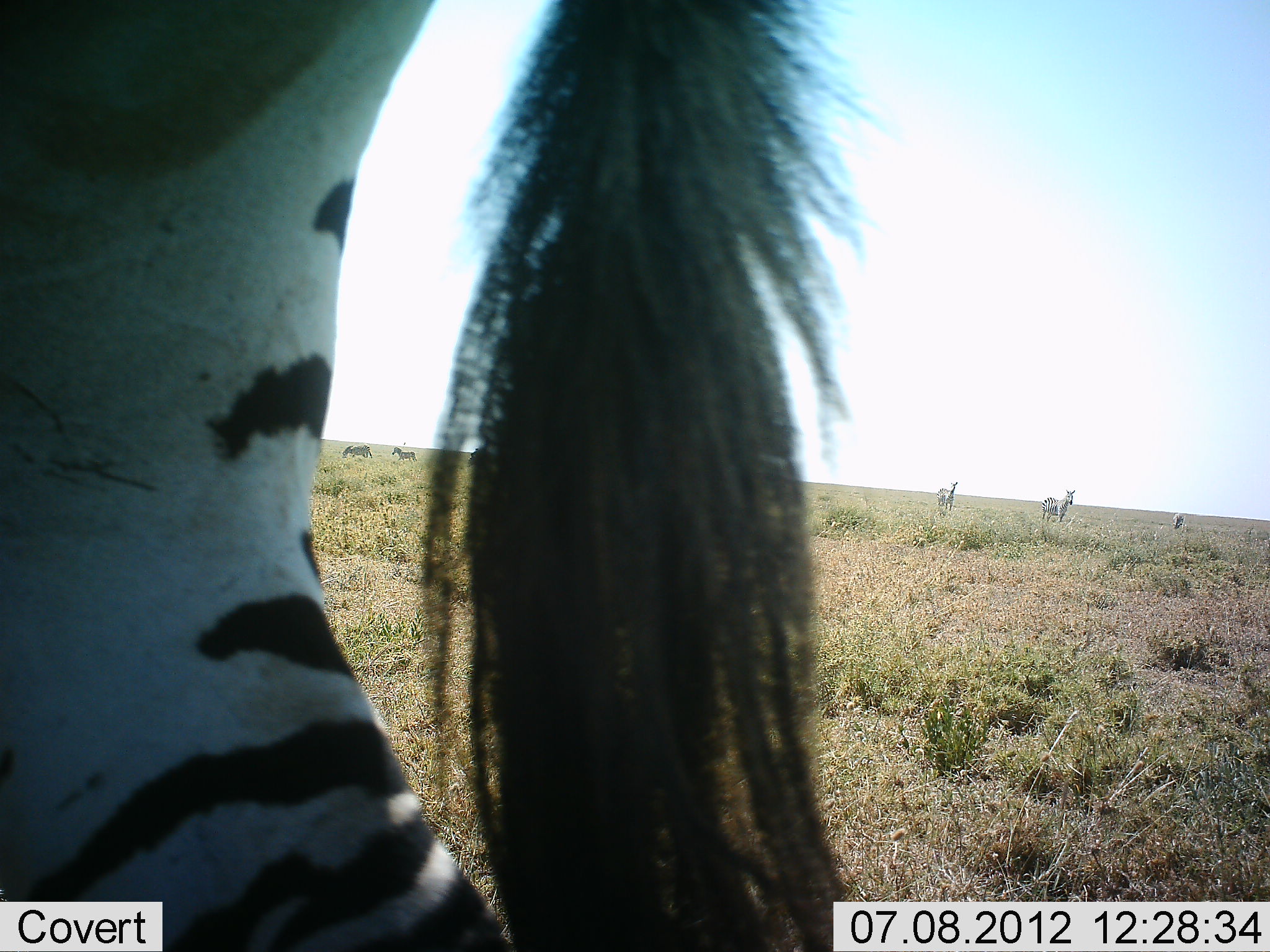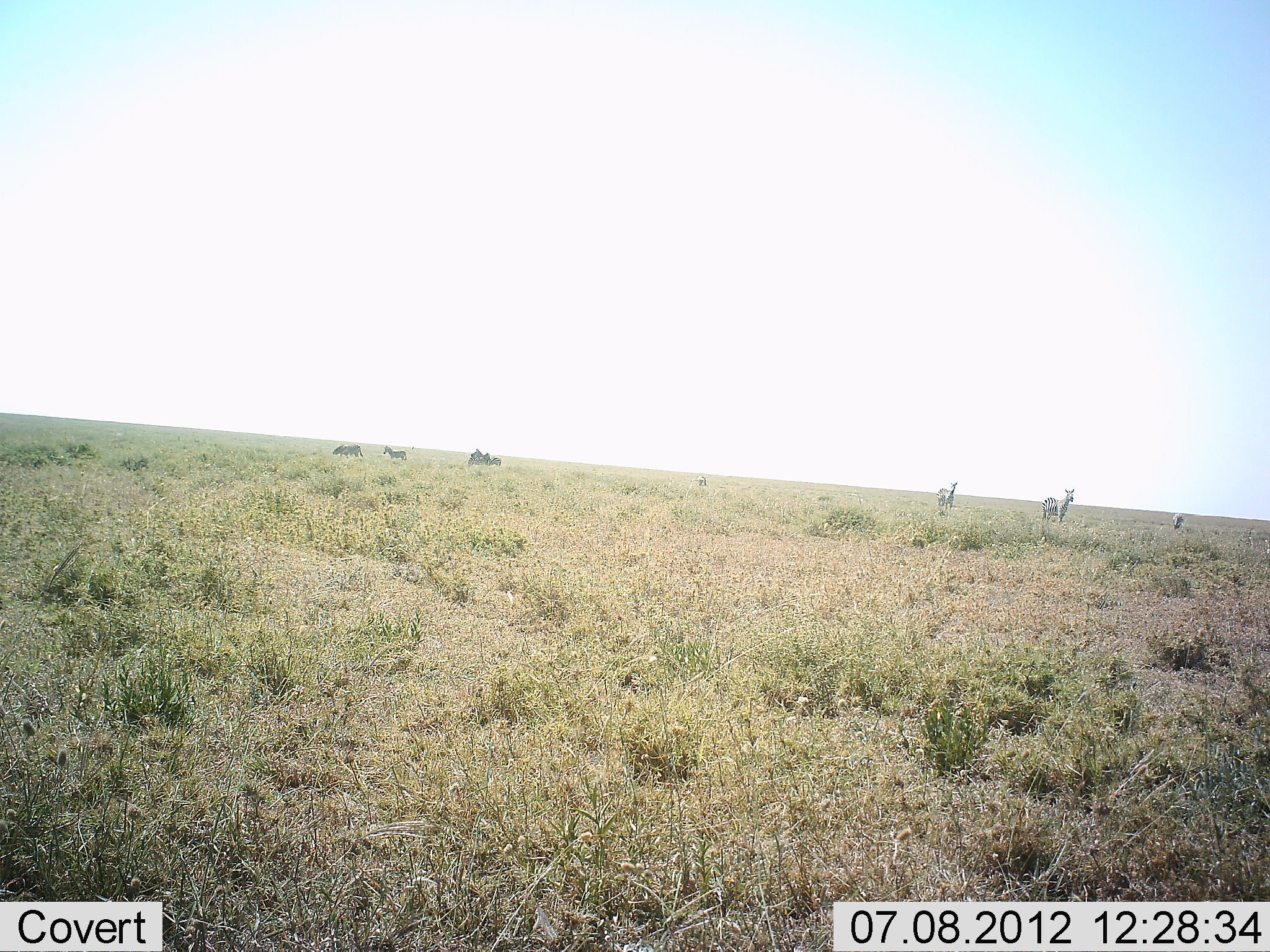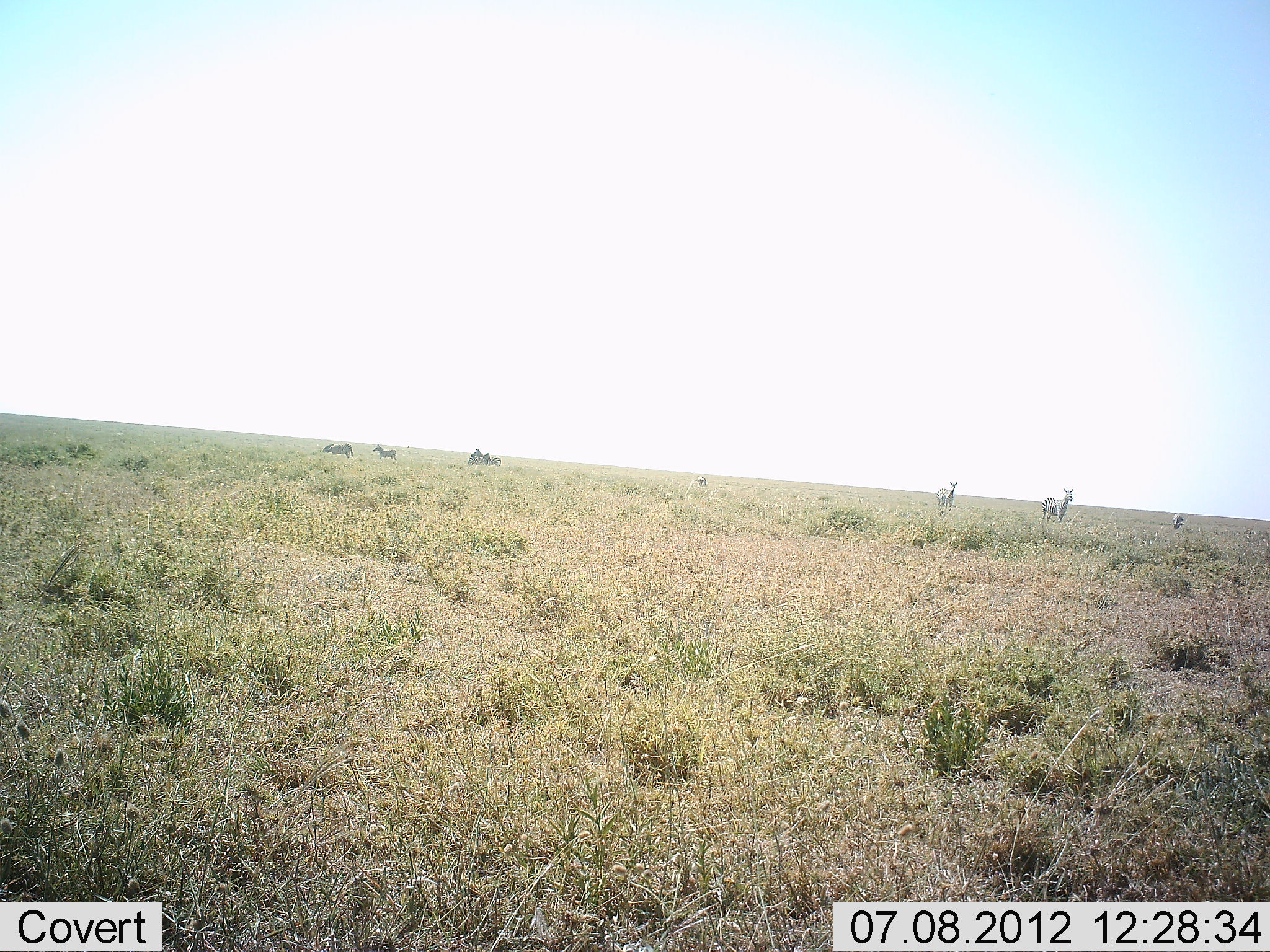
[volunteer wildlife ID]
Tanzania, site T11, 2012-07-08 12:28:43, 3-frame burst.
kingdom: Animalia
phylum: Chordata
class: Mammalia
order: Perissodactyla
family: Equidae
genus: Equus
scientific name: Equus quagga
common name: plains zebra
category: zebra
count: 7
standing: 58%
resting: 8%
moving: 92%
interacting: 0%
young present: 0%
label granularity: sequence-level